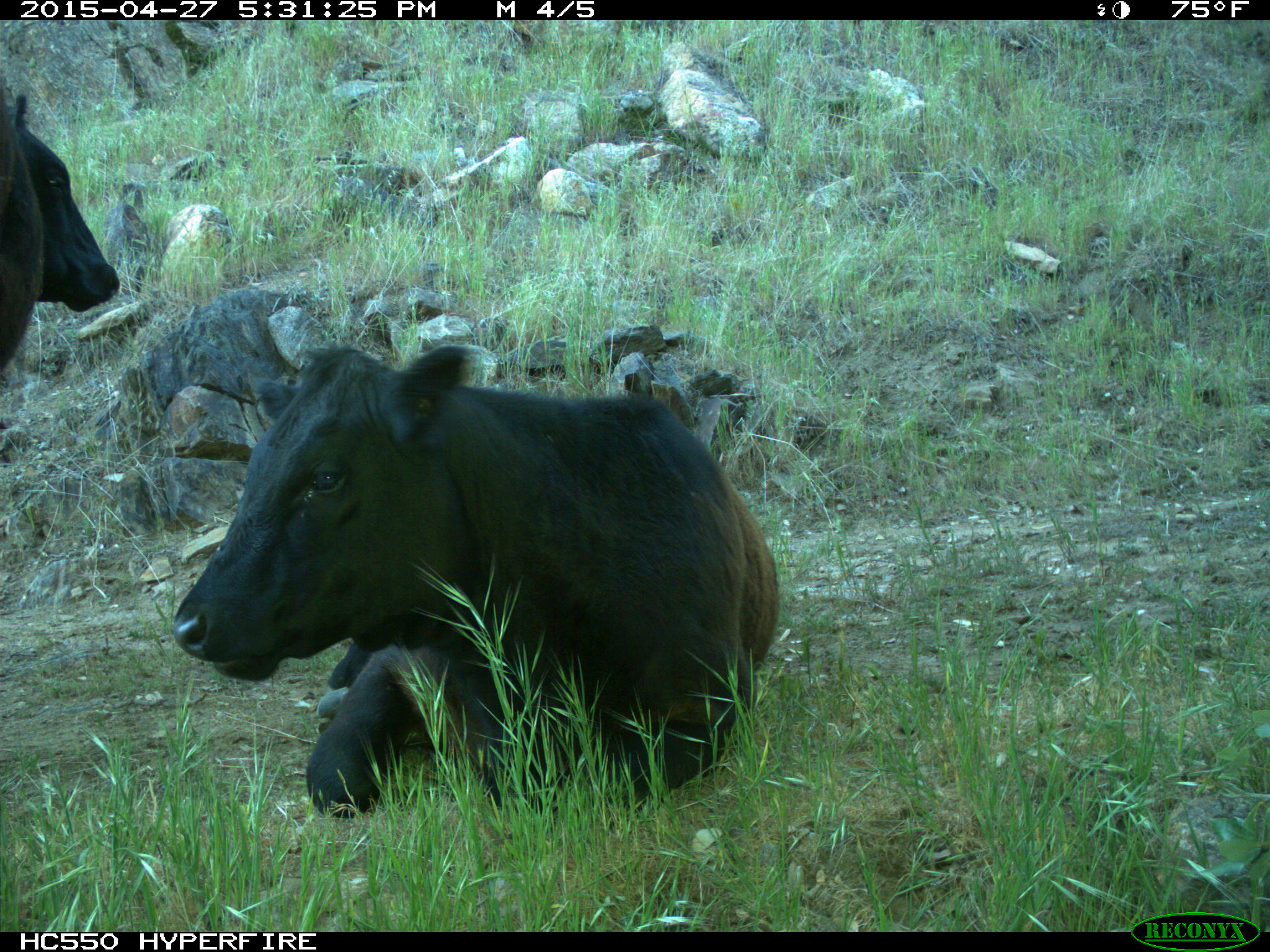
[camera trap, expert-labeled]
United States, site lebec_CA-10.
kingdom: Animalia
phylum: Chordata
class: Mammalia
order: Artiodactyla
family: Bovidae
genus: Bos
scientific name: Bos taurus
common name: domestic cow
Bos taurus (domestic cow).